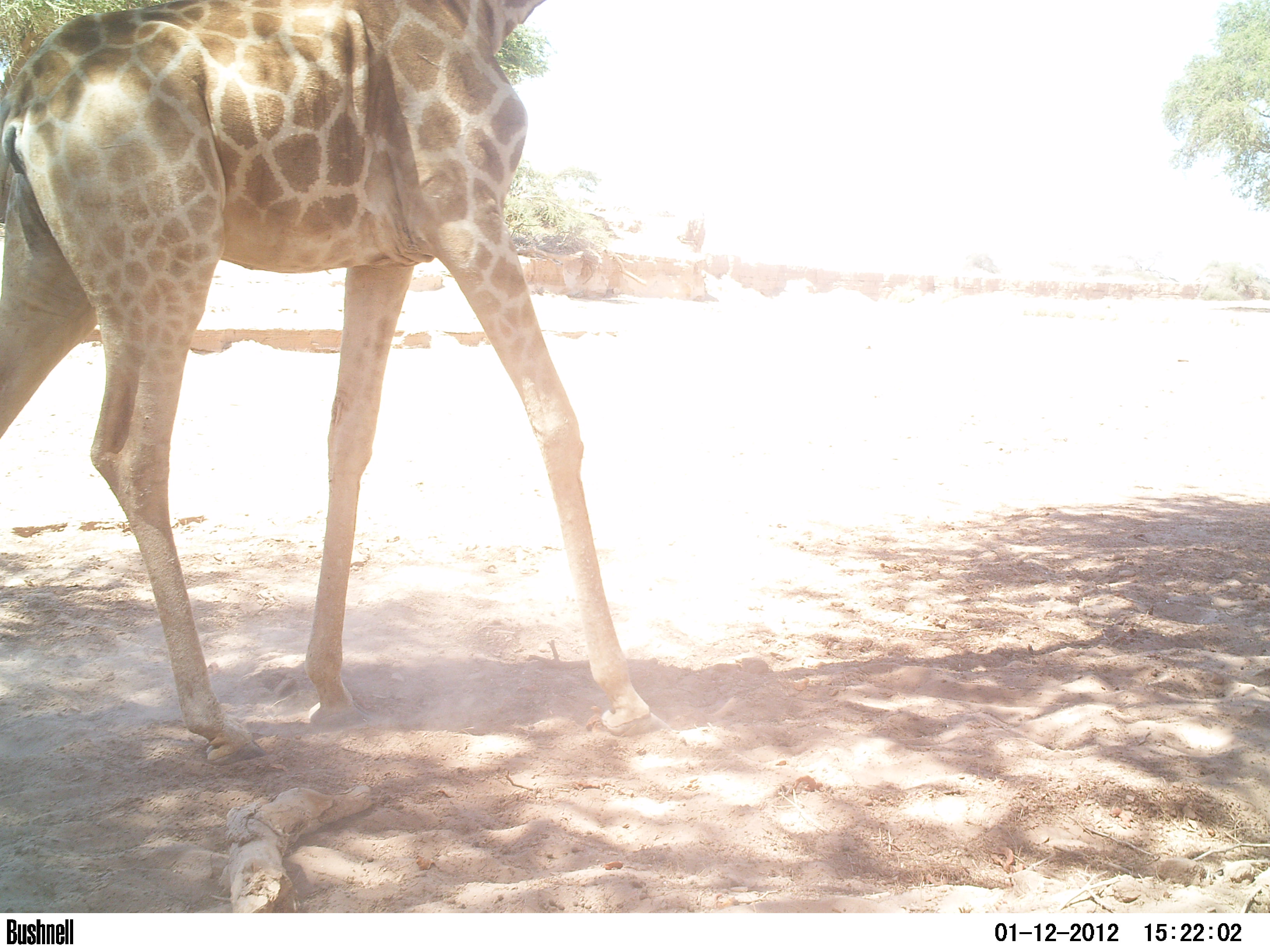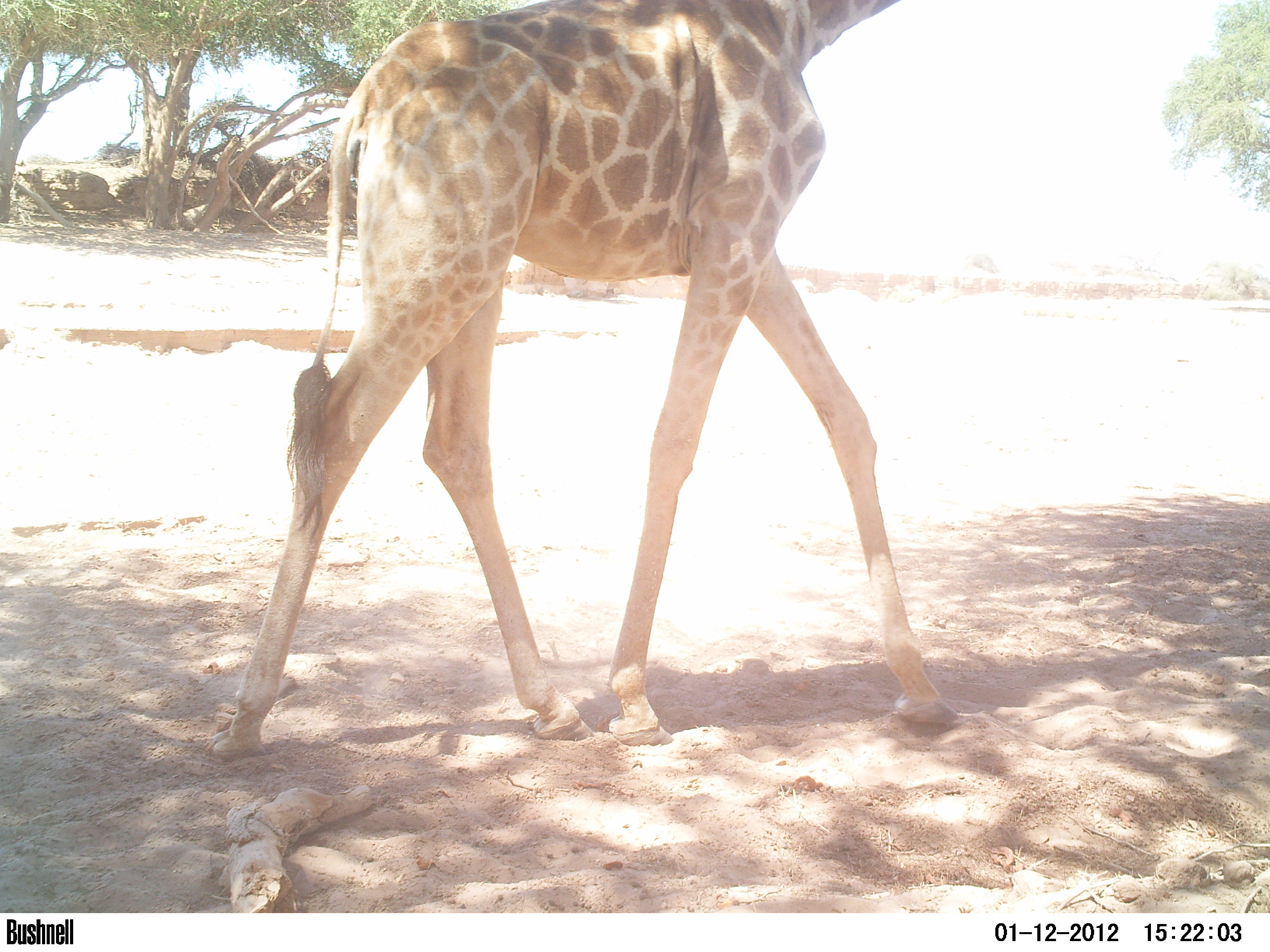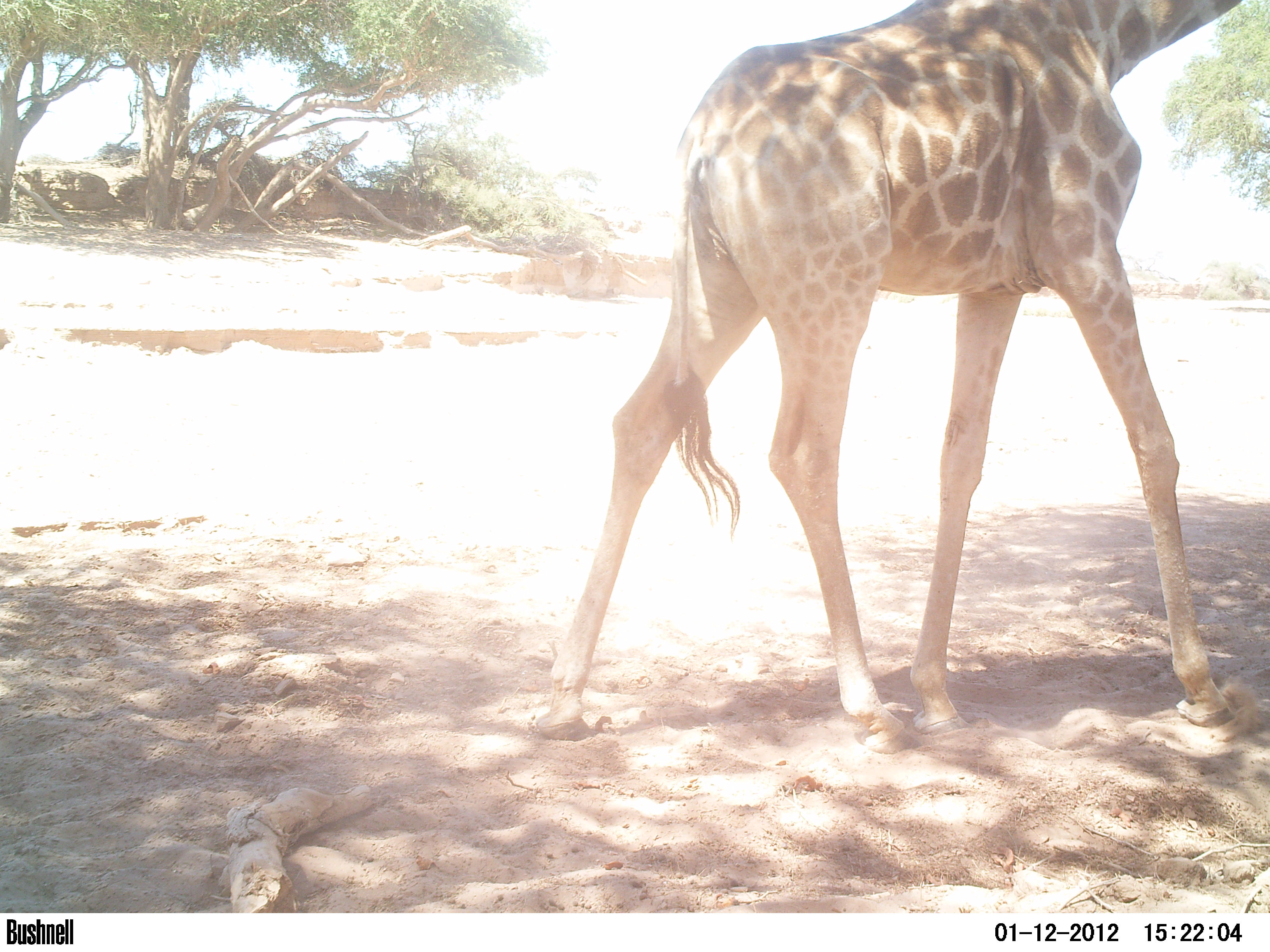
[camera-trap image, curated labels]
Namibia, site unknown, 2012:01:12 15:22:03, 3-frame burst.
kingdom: Animalia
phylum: Chordata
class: Mammalia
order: Artiodactyla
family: Giraffidae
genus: Giraffa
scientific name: Giraffa camelopardalis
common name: giraffe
Giraffa camelopardalis (giraffe).